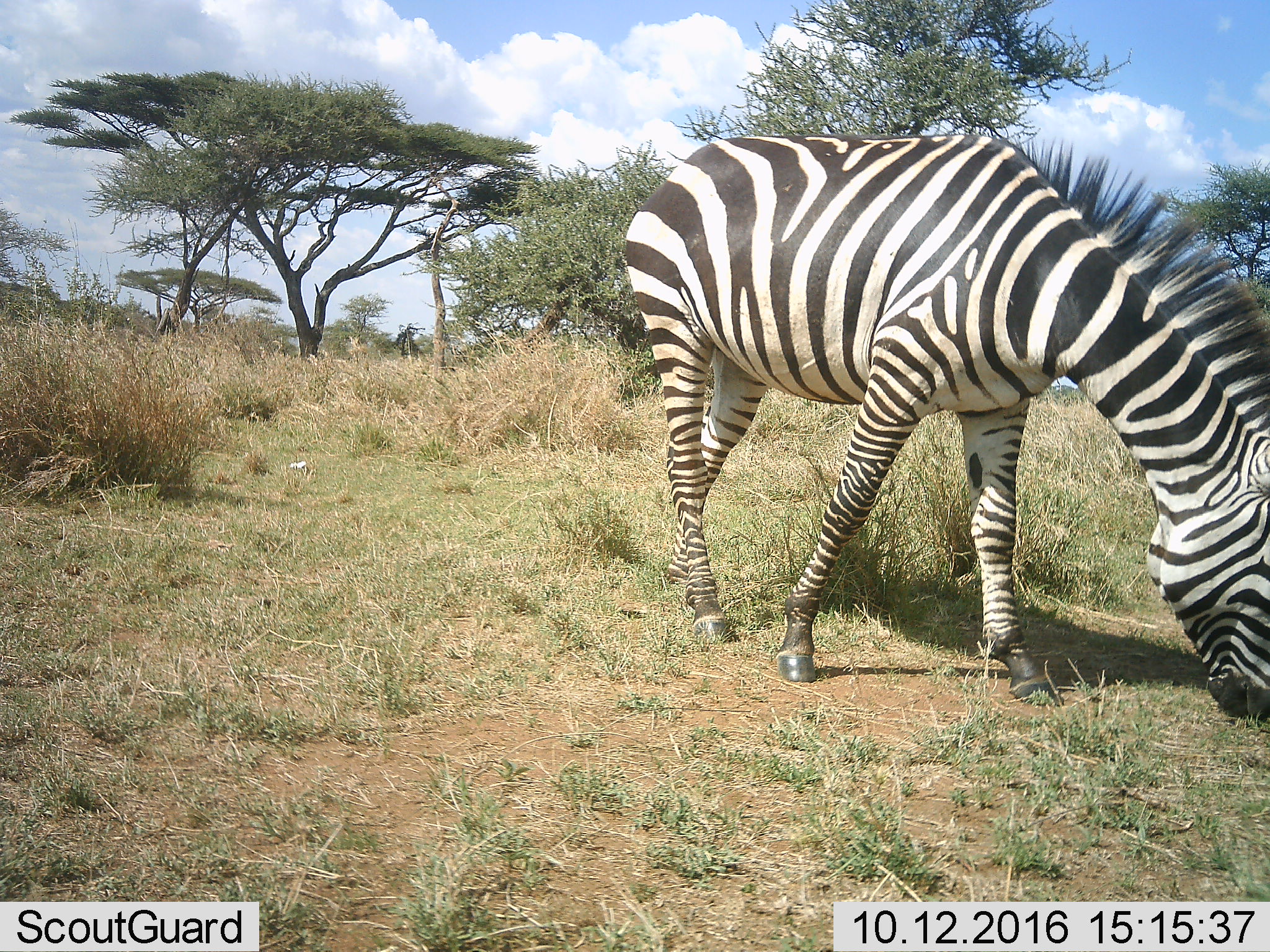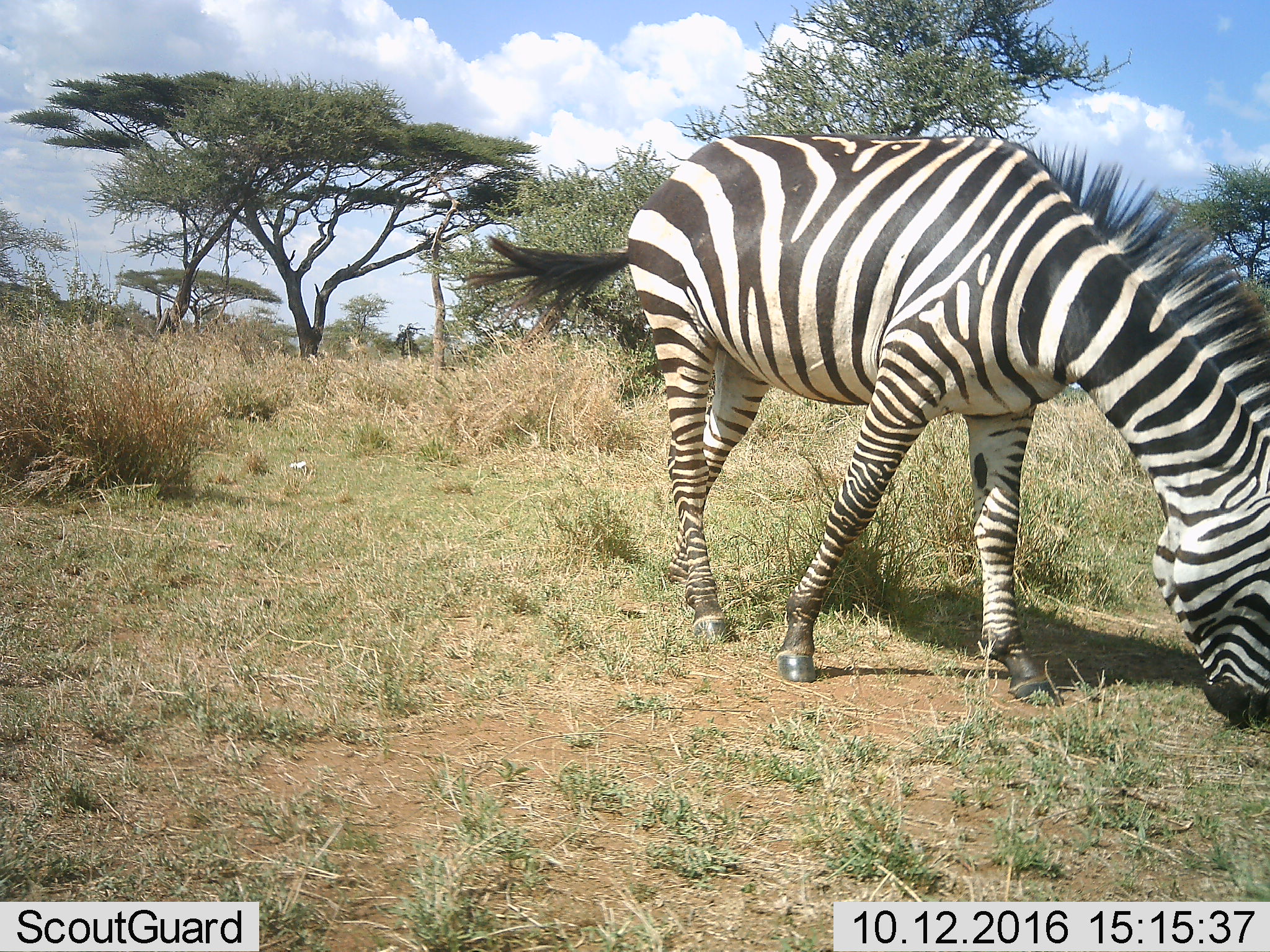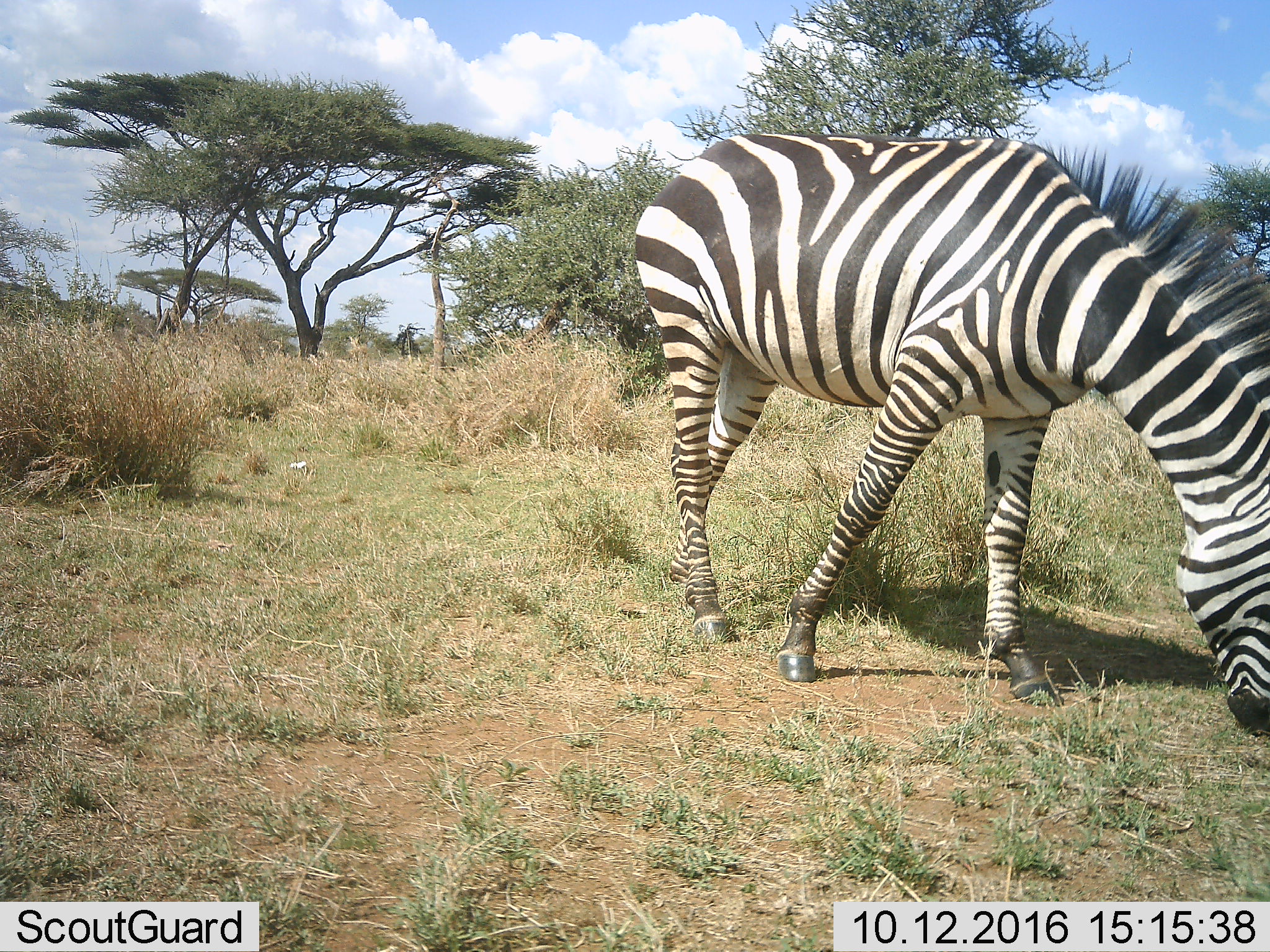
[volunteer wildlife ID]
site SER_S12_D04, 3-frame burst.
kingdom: Animalia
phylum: Chordata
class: Mammalia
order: Perissodactyla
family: Equidae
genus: Equus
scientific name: Equus quagga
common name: plains zebra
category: zebraplains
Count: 1.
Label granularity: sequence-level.